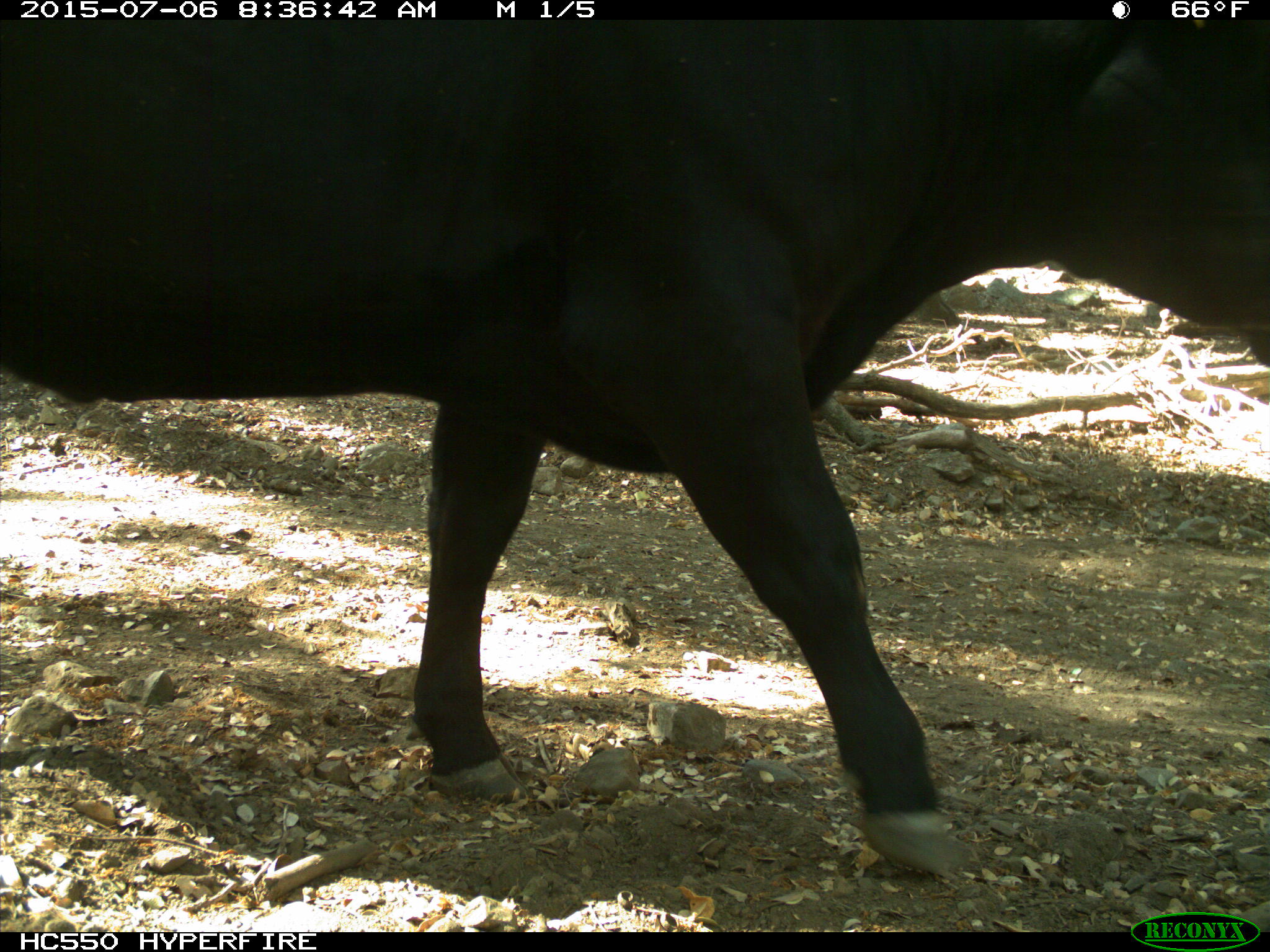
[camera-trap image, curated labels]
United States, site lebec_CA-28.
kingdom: Animalia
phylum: Chordata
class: Mammalia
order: Artiodactyla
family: Bovidae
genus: Bos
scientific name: Bos taurus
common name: domestic cow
Bos taurus (domestic cow).